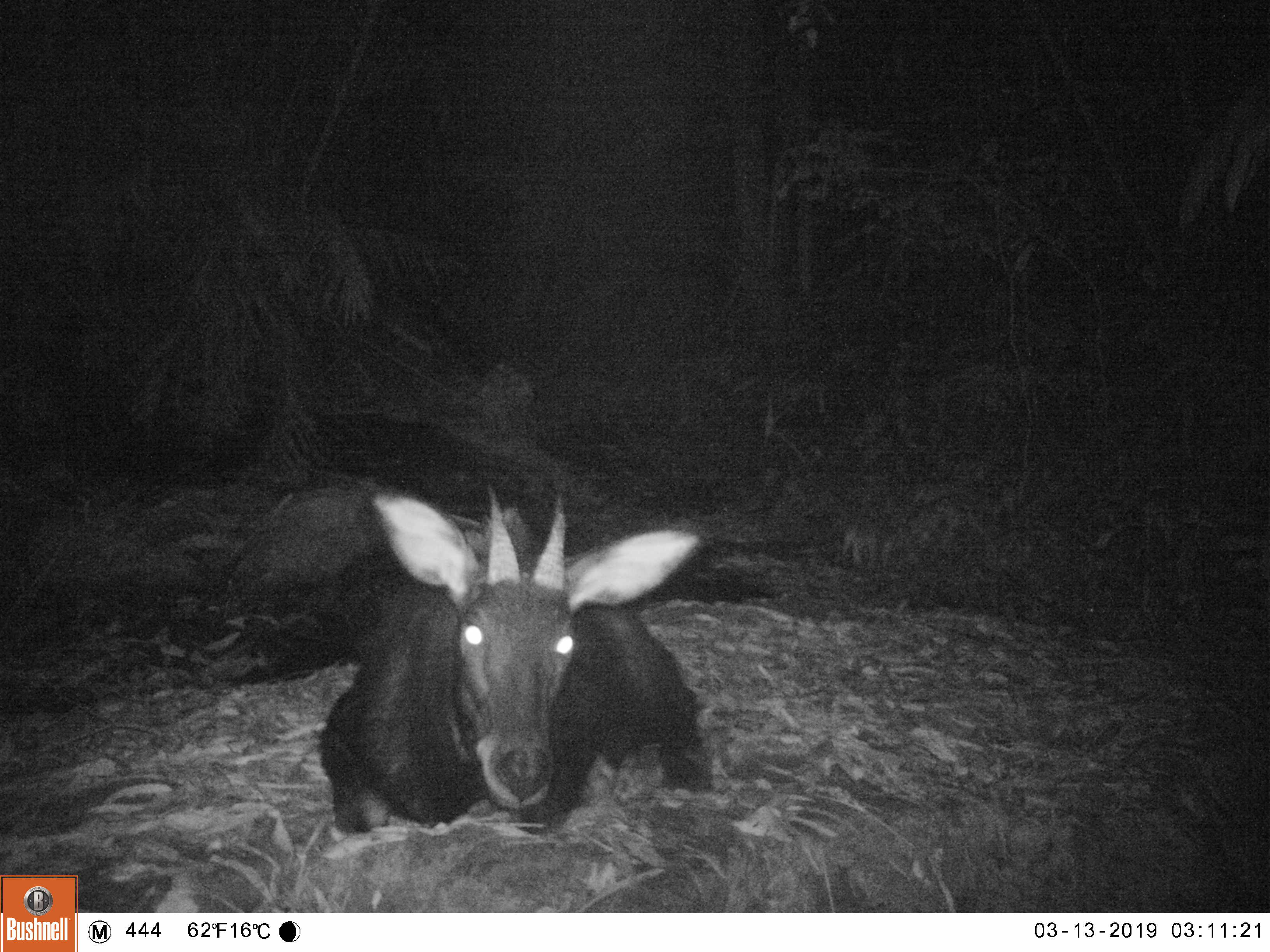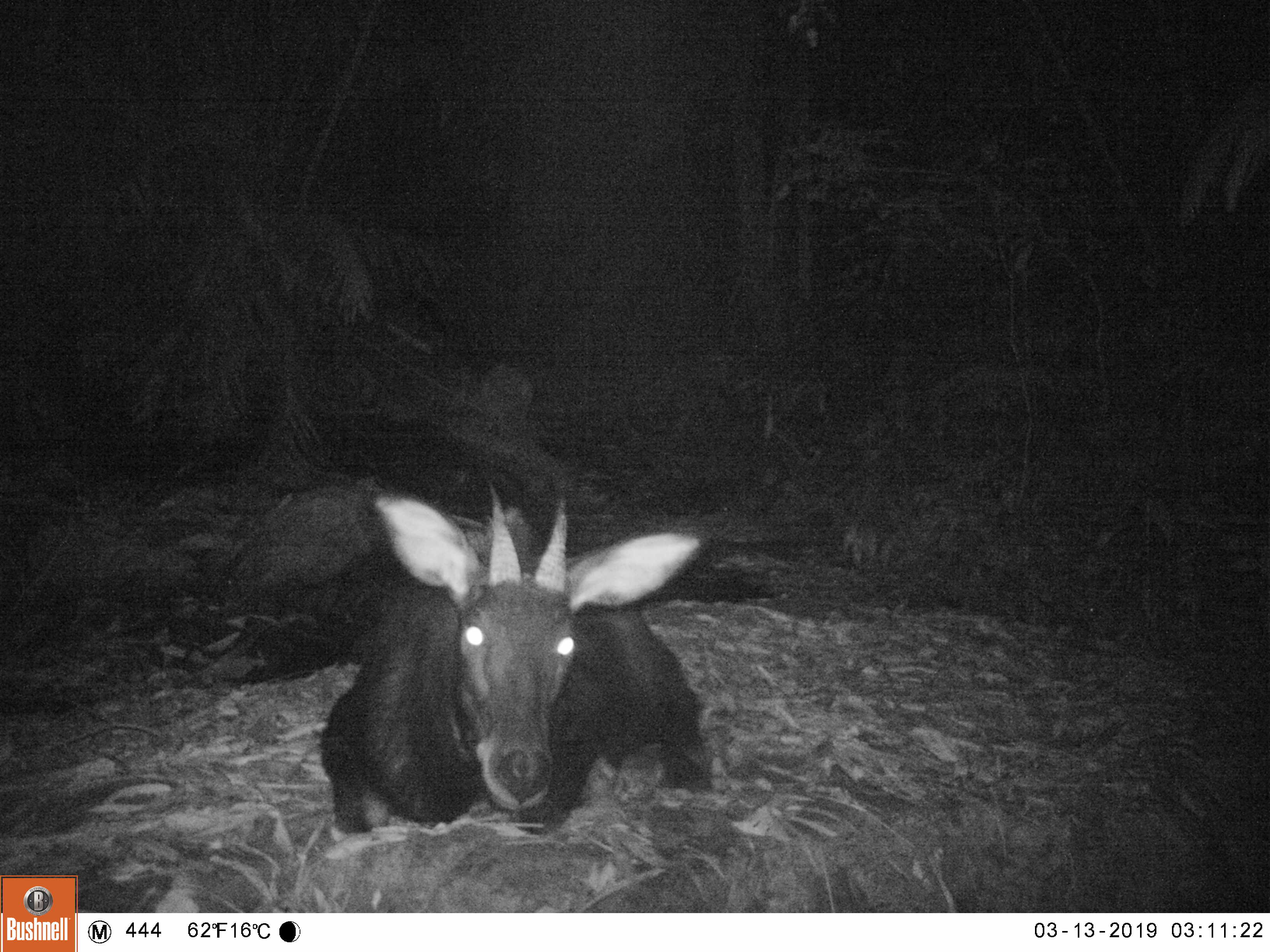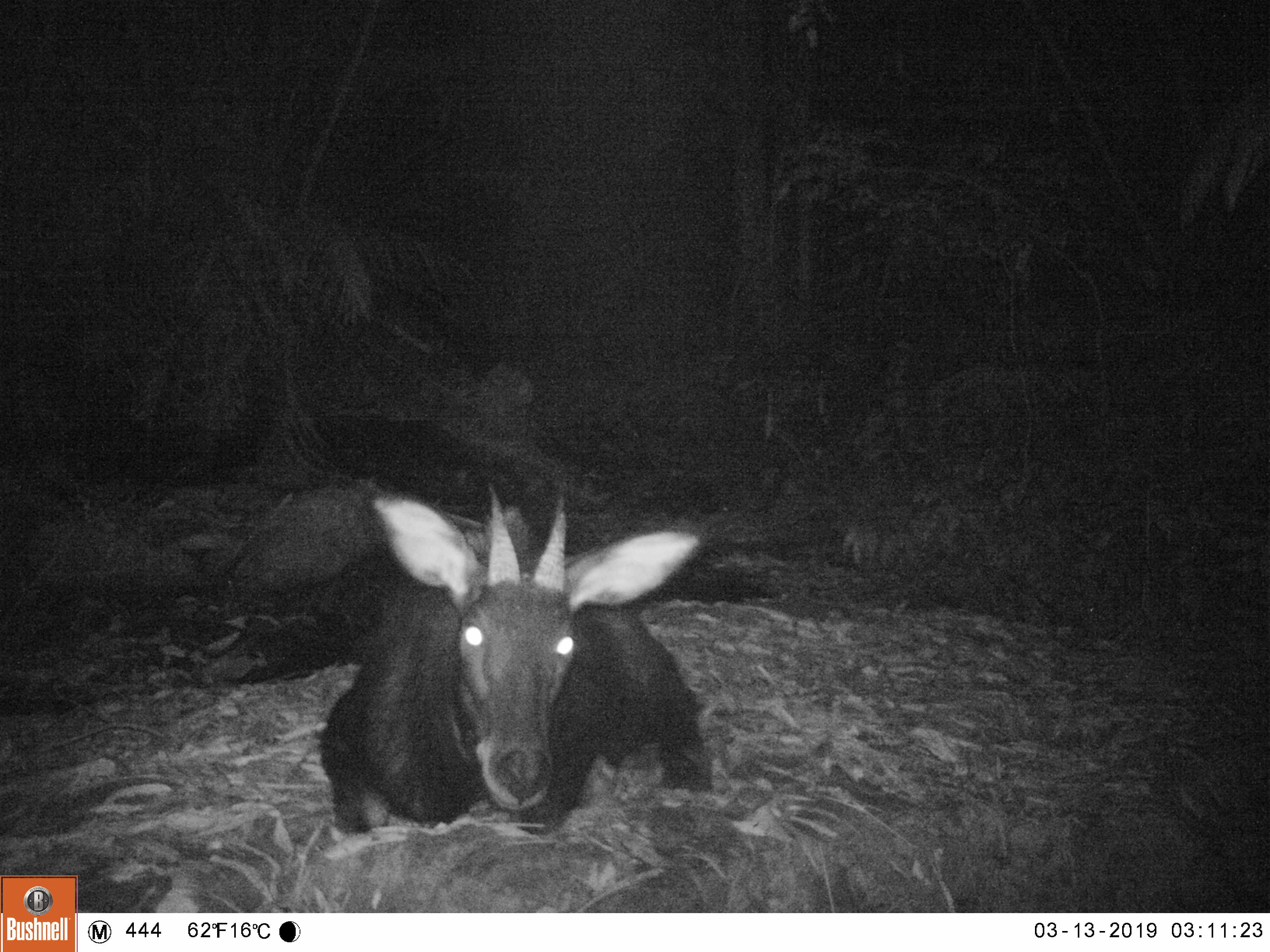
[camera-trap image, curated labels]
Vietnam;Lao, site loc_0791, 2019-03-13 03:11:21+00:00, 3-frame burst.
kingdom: Animalia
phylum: Chordata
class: Mammalia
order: Artiodactyla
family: Bovidae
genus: Capricornis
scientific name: Capricornis sumatraensis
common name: chinese serow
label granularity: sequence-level